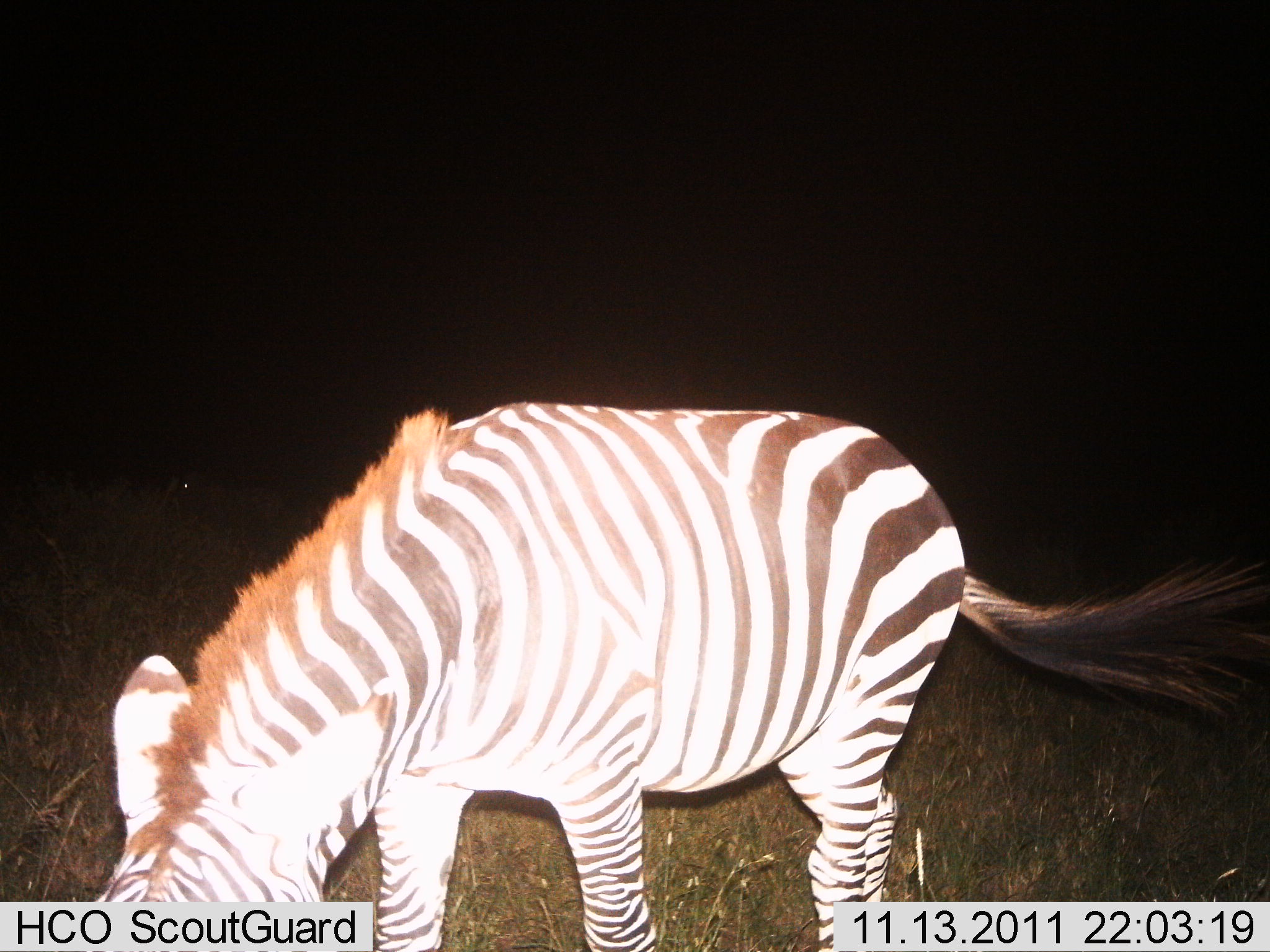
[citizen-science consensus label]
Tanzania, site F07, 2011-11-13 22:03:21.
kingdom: Animalia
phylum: Chordata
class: Mammalia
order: Perissodactyla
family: Equidae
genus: Equus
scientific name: Equus quagga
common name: plains zebra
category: zebra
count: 1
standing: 31%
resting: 0%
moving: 0%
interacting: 0%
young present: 0%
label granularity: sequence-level